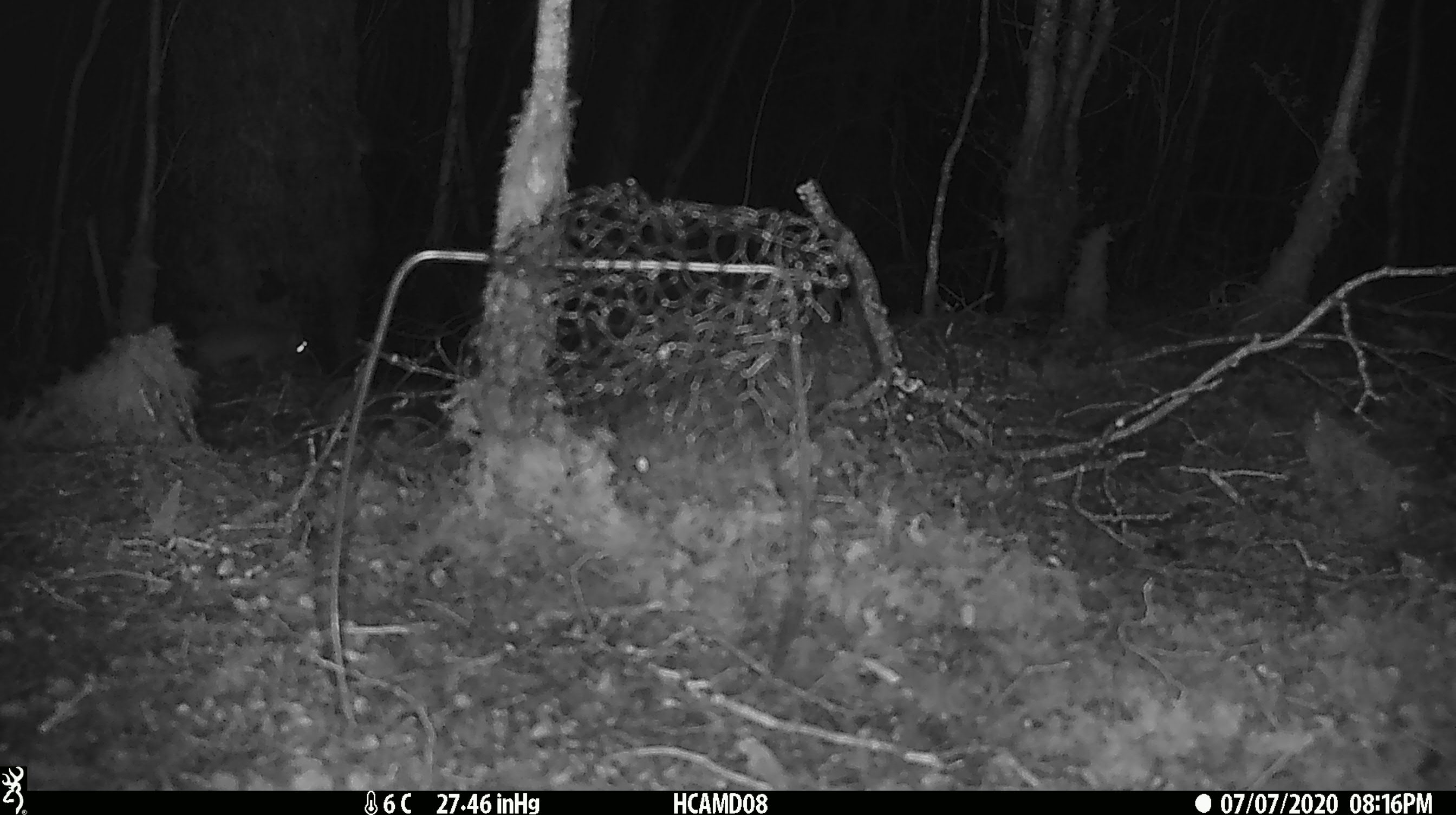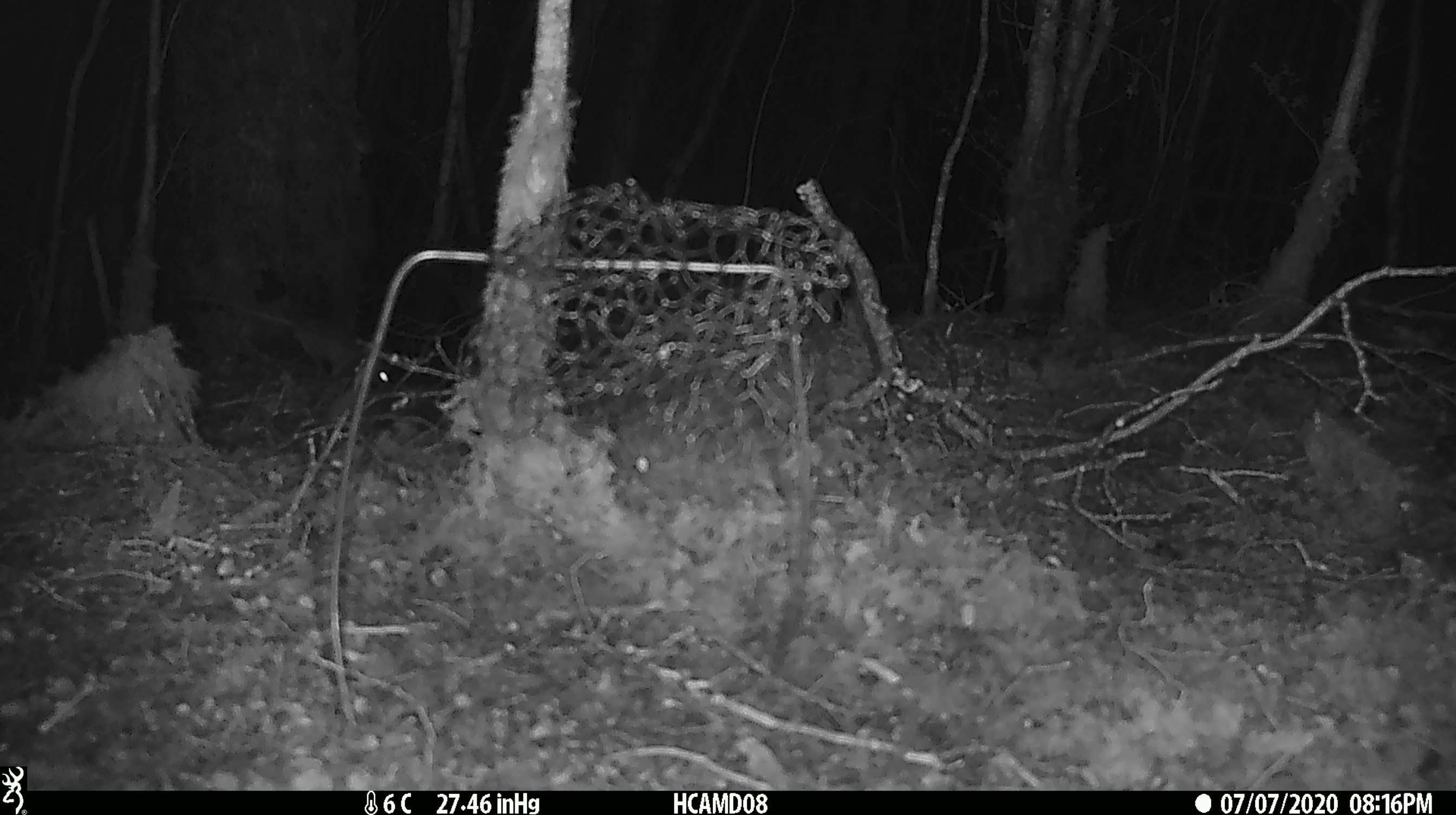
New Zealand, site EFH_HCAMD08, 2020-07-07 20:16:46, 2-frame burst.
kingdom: Animalia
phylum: Chordata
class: Mammalia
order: Rodentia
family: Muridae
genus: Rattus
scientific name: Rattus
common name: rat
Rat (Rattus).